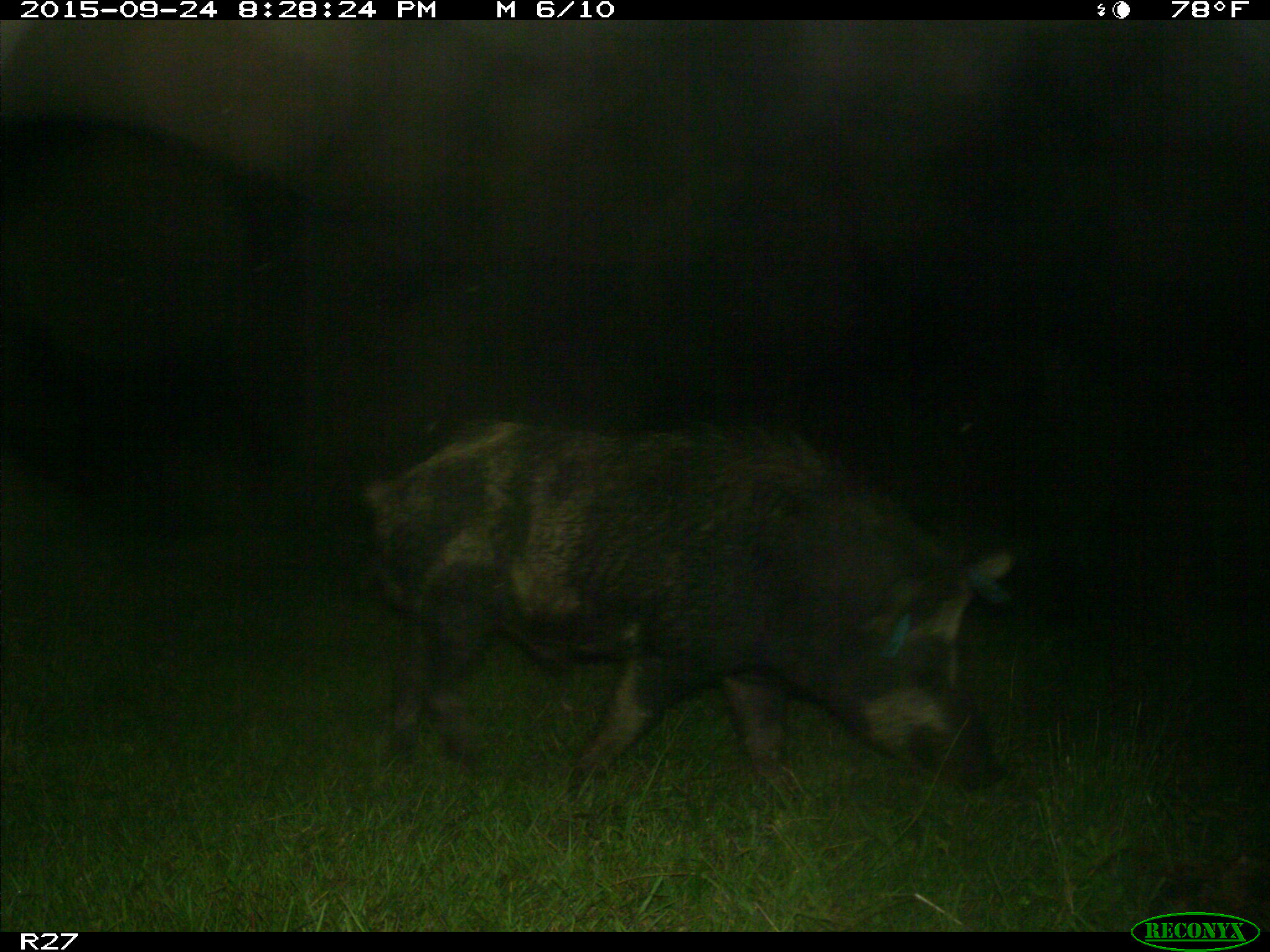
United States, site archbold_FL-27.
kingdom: Animalia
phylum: Chordata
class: Mammalia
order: Artiodactyla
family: Suidae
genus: Sus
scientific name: Sus scrofa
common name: wild boar